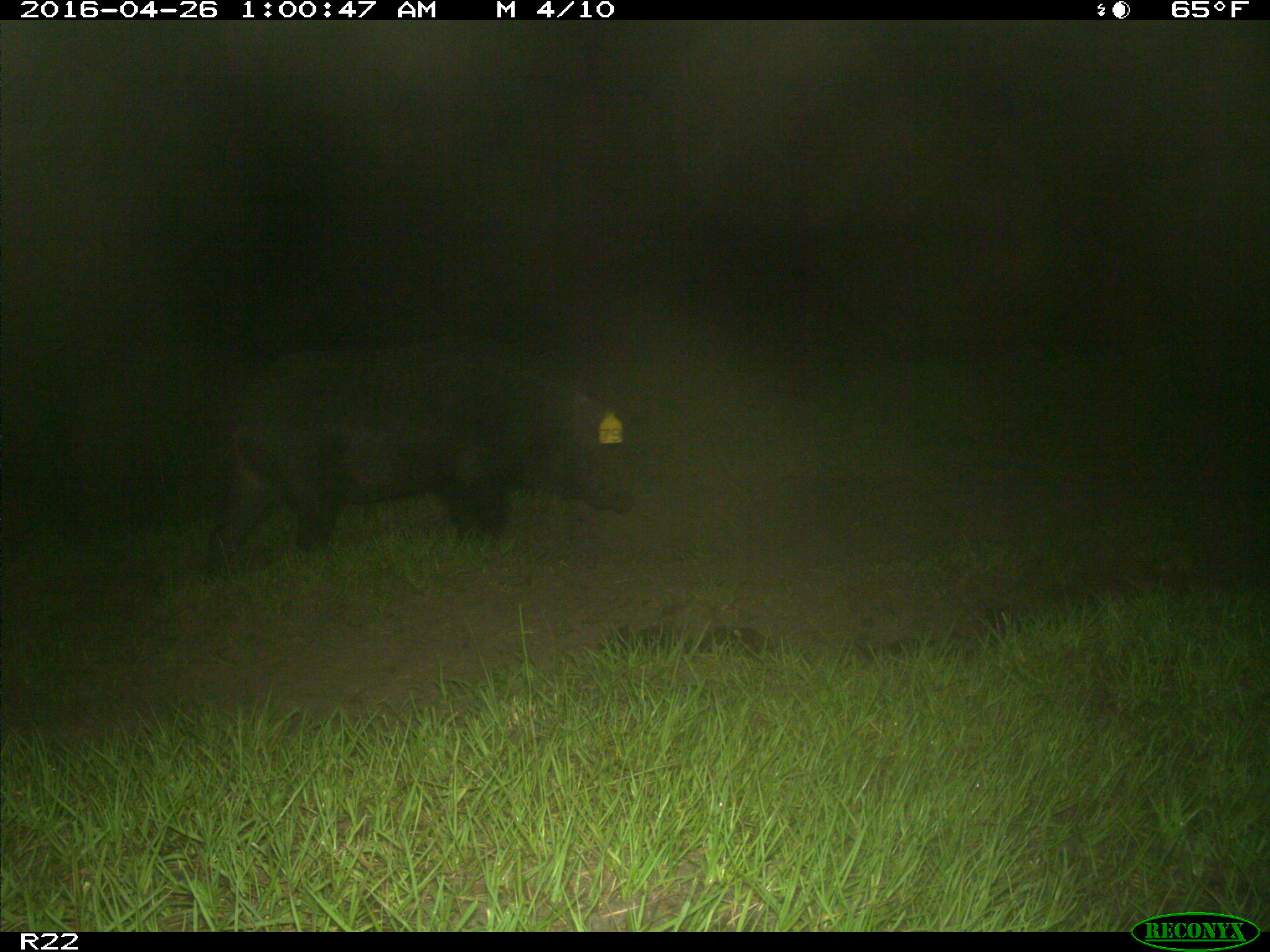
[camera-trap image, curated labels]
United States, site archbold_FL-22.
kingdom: Animalia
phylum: Chordata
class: Mammalia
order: Artiodactyla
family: Suidae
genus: Sus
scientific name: Sus scrofa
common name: wild boar